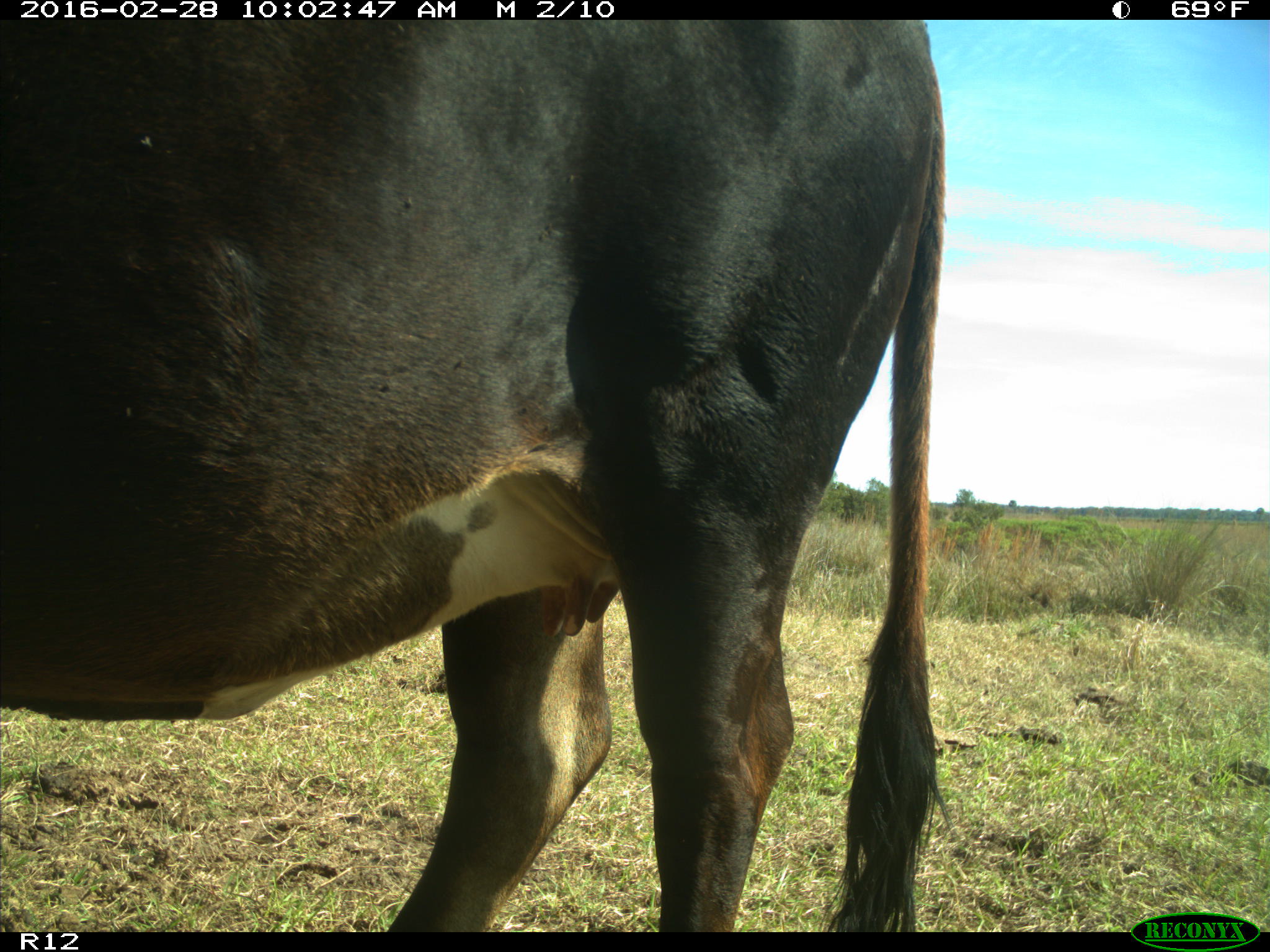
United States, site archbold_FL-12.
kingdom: Animalia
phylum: Chordata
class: Mammalia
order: Artiodactyla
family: Bovidae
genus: Bos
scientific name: Bos taurus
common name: domestic cow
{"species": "Bos taurus (domestic cow)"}